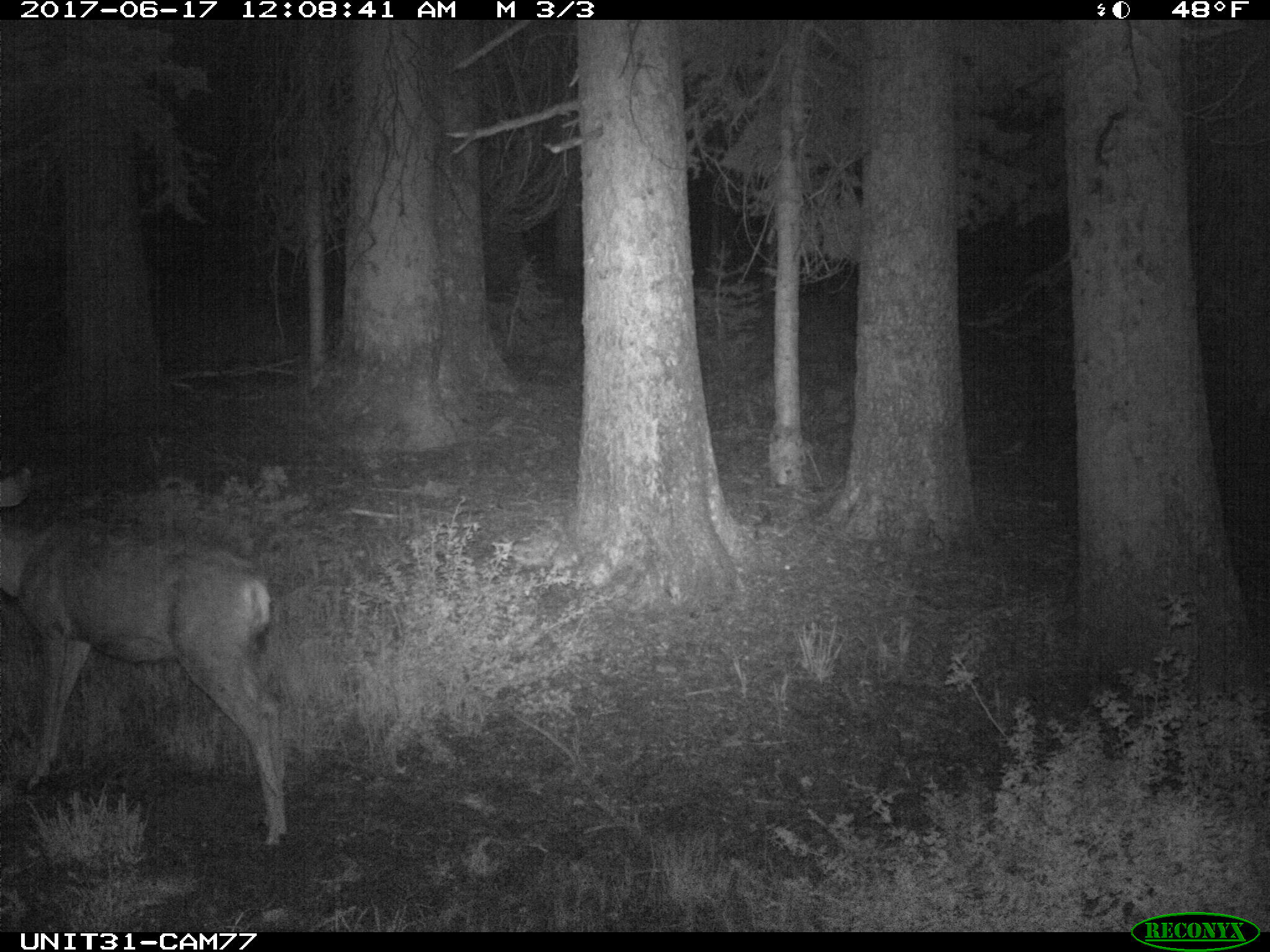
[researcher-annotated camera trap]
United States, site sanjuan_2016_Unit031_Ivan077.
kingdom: Animalia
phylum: Chordata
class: Mammalia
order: Artiodactyla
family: Cervidae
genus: Odocoileus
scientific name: Odocoileus hemionus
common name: mule deer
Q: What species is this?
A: Odocoileus hemionus (mule deer).